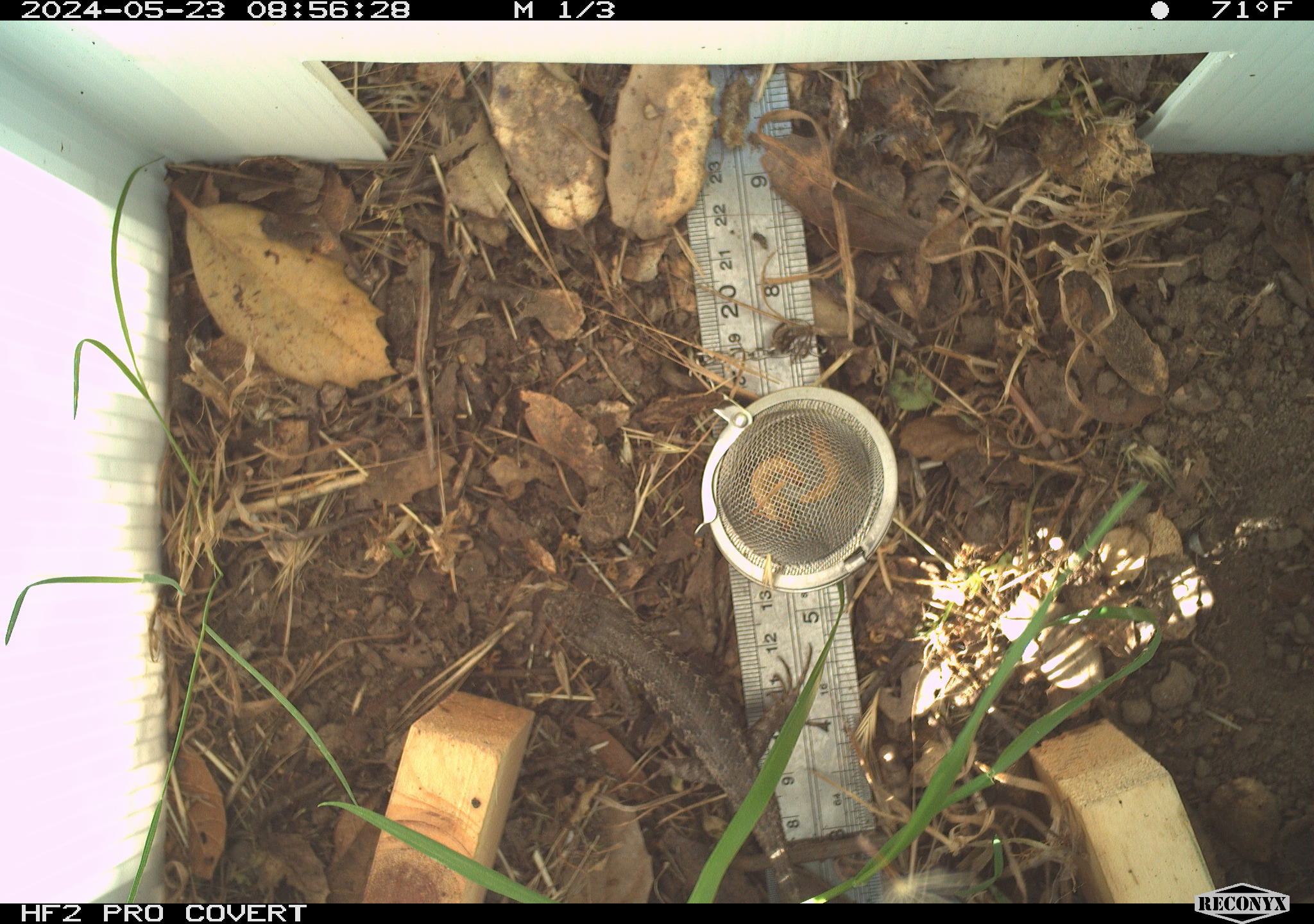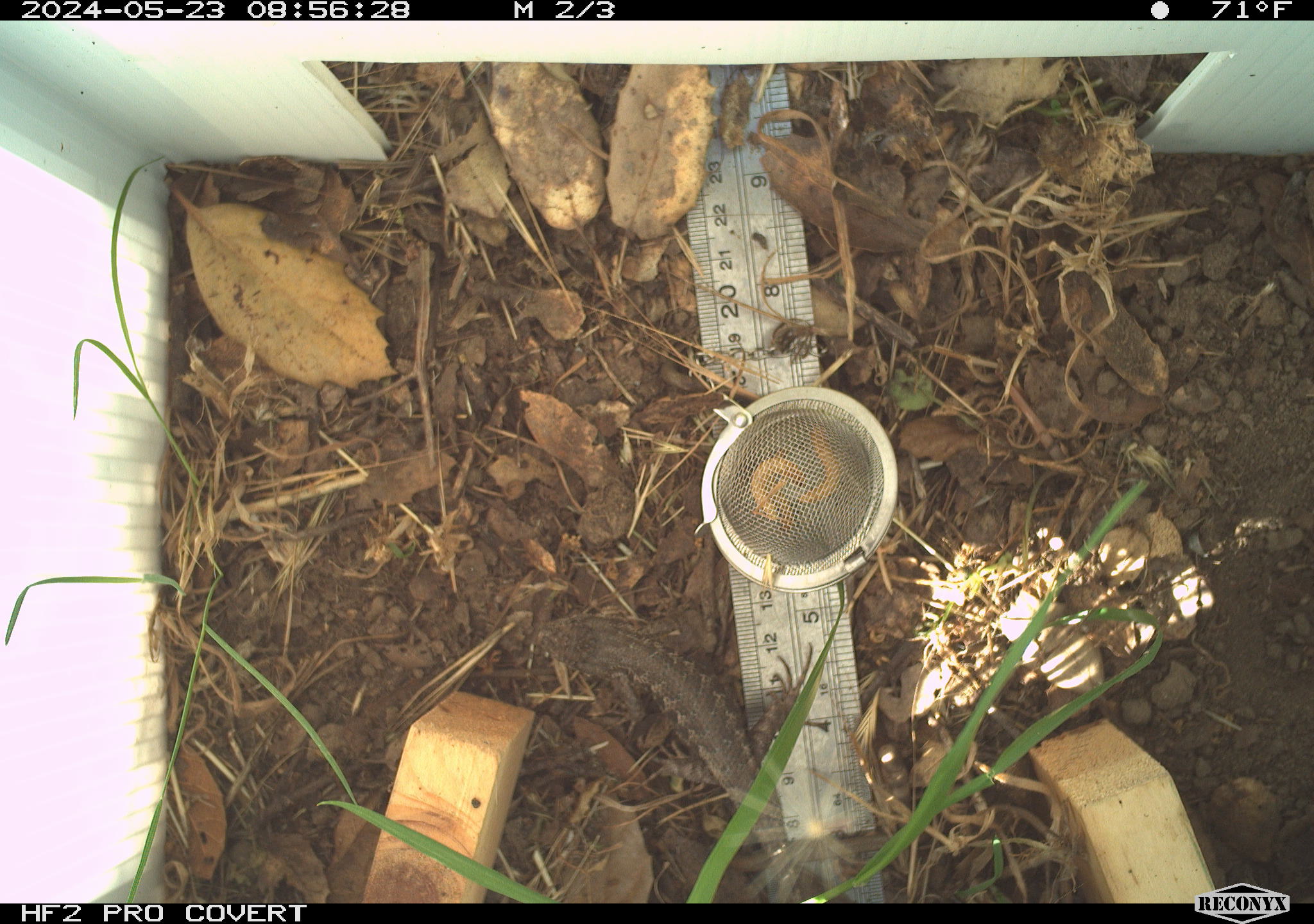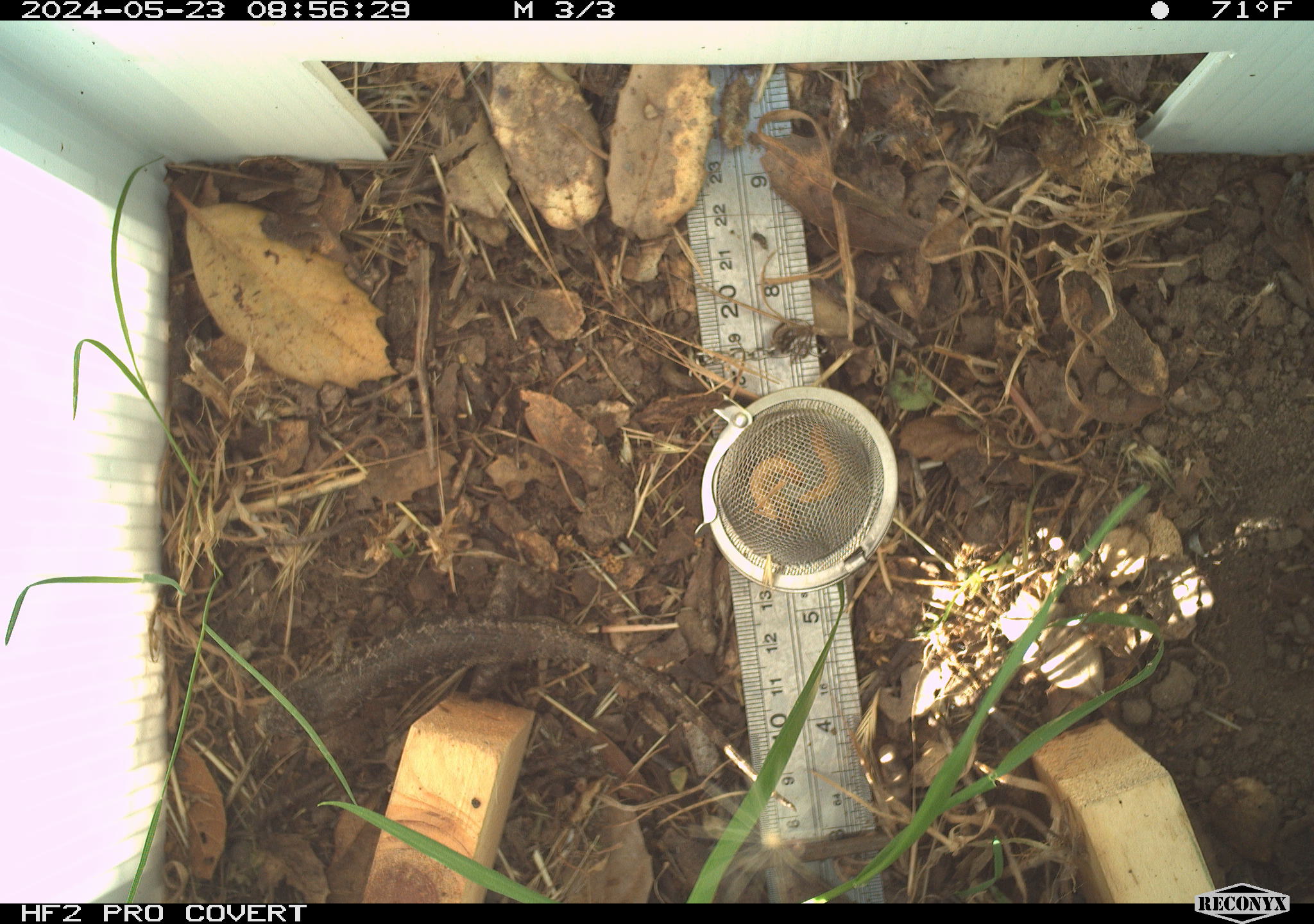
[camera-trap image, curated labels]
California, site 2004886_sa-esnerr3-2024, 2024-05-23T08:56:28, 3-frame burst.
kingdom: Animalia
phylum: Chordata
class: Reptilia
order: Squamata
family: Phrynosomatidae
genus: Sceloporus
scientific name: Sceloporus occidentalis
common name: western fence lizard